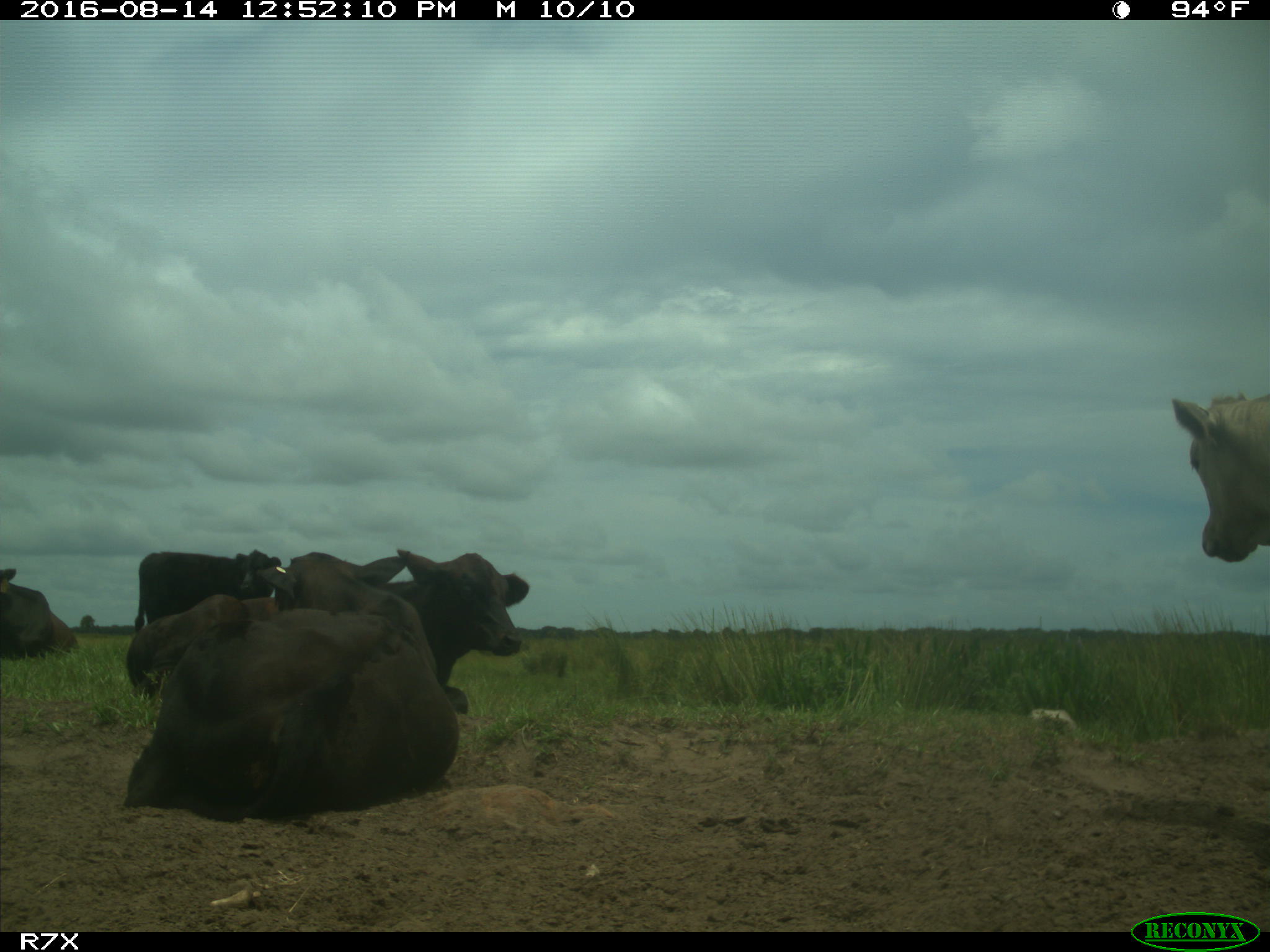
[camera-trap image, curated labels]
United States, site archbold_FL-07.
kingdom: Animalia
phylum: Chordata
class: Mammalia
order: Artiodactyla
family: Bovidae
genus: Bos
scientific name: Bos taurus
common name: domestic cow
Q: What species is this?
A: Bos taurus (domestic cow).